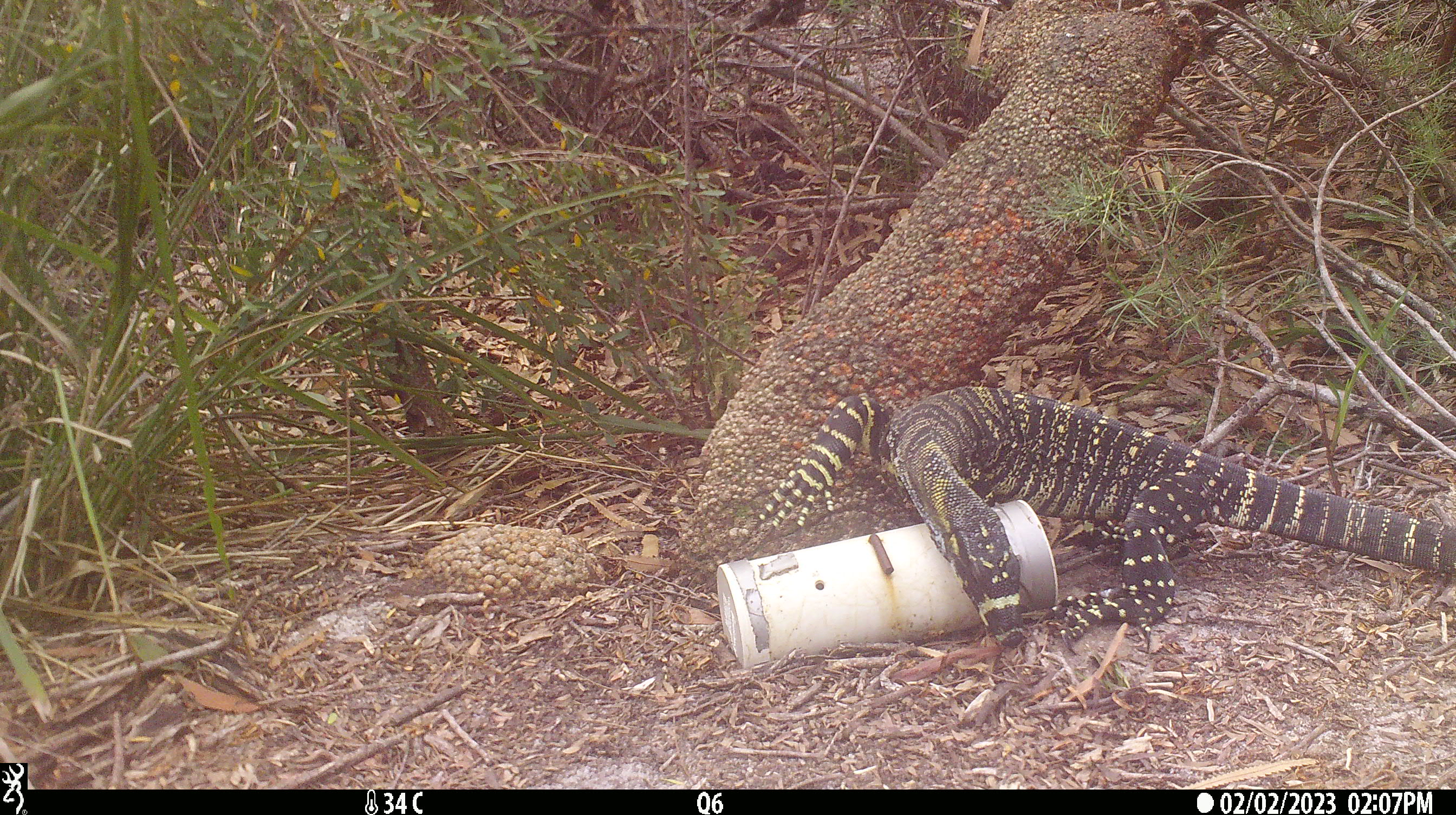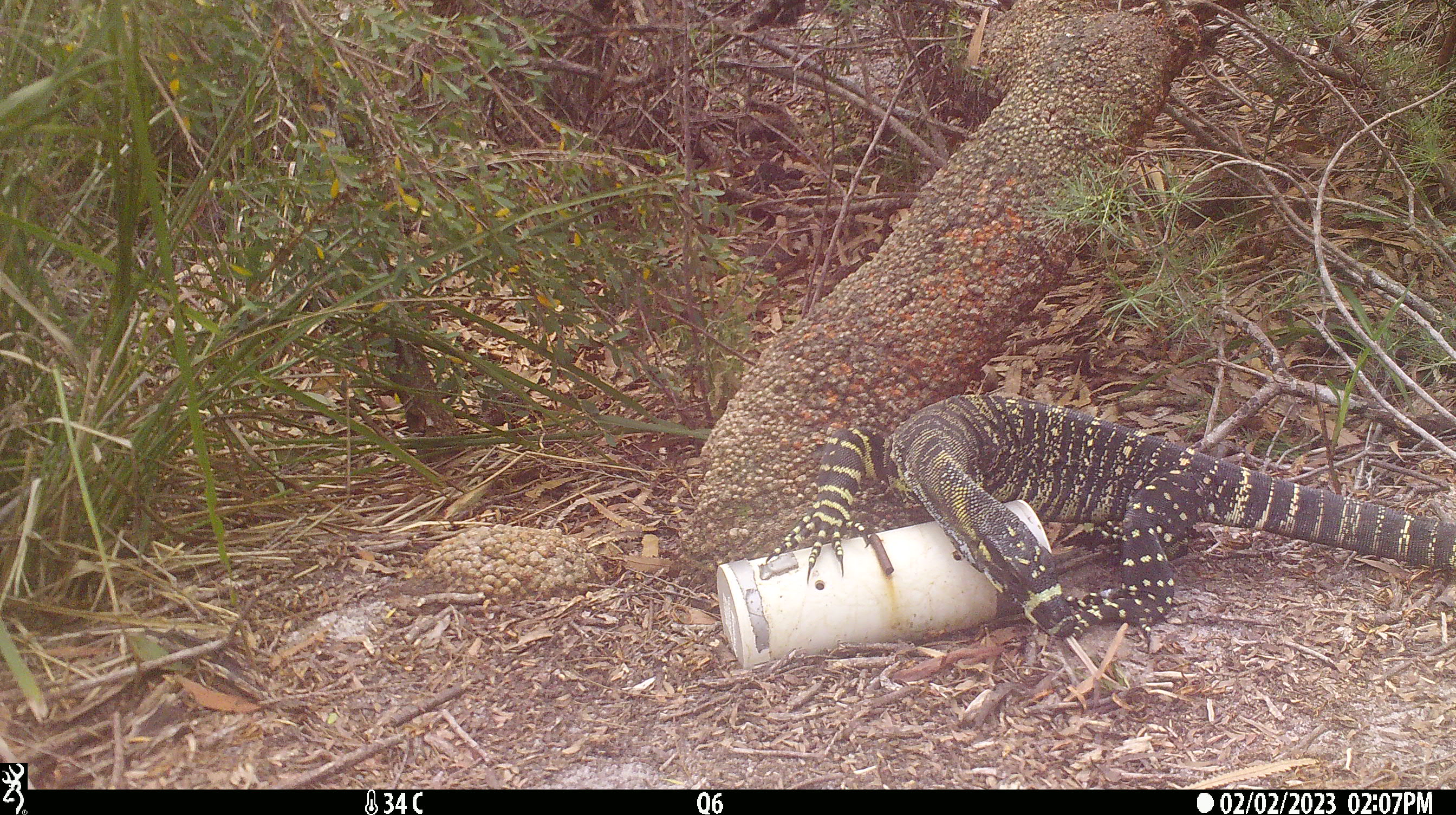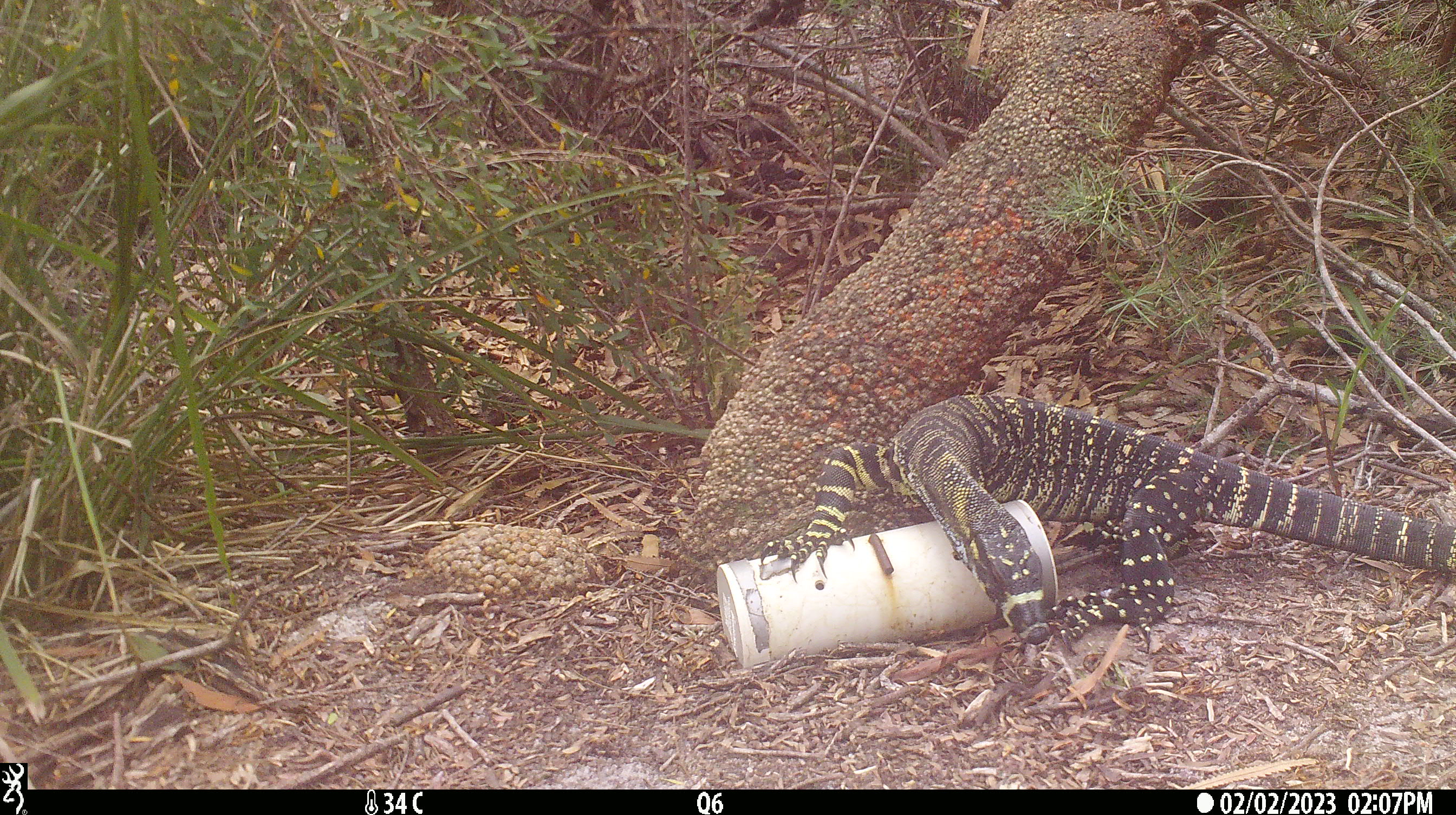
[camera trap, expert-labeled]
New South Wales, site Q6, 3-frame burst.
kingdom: Animalia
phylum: Chordata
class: Reptilia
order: Squamata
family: Varanidae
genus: Varanus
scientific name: Varanus varius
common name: lace monitor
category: goanna